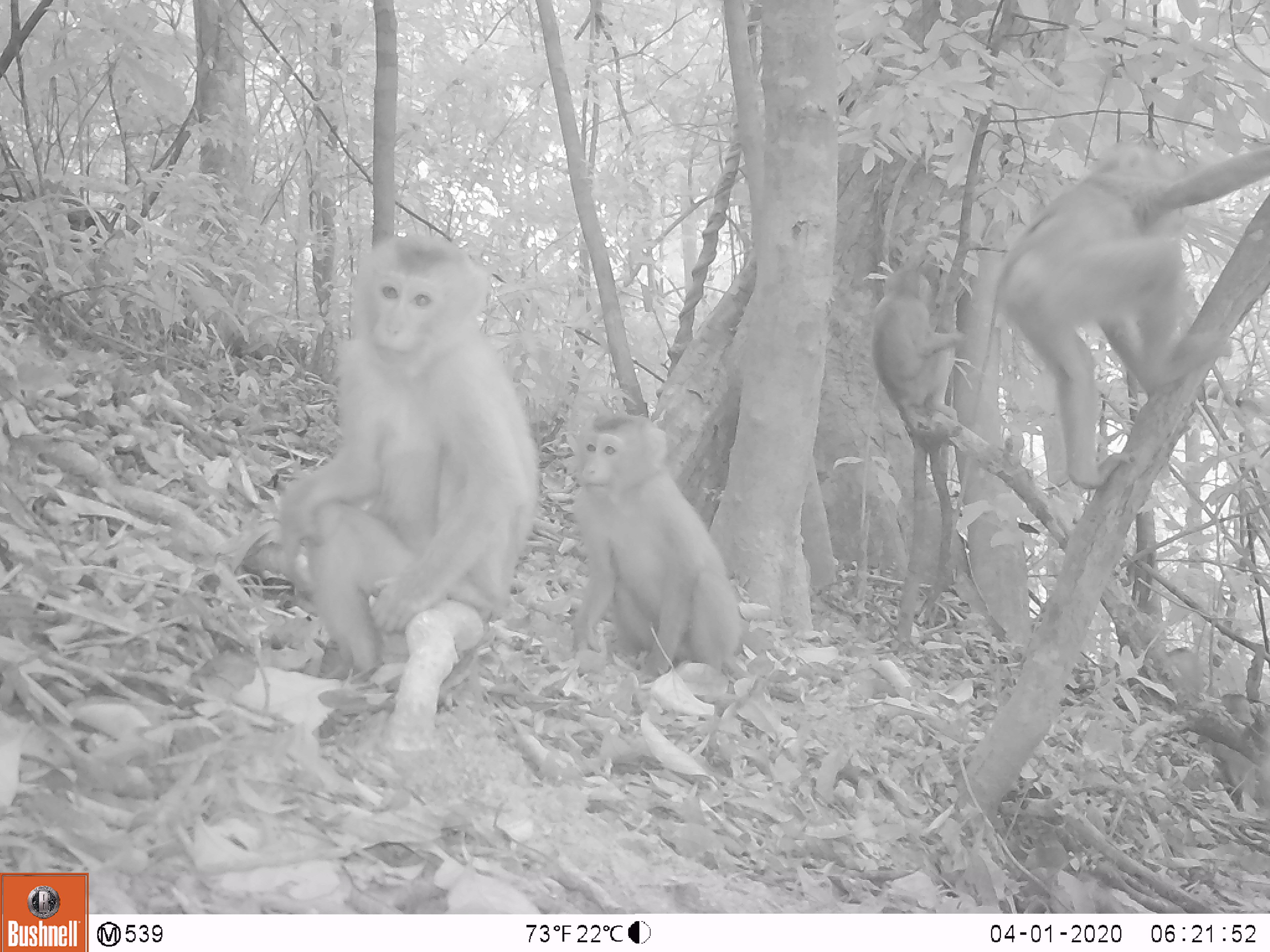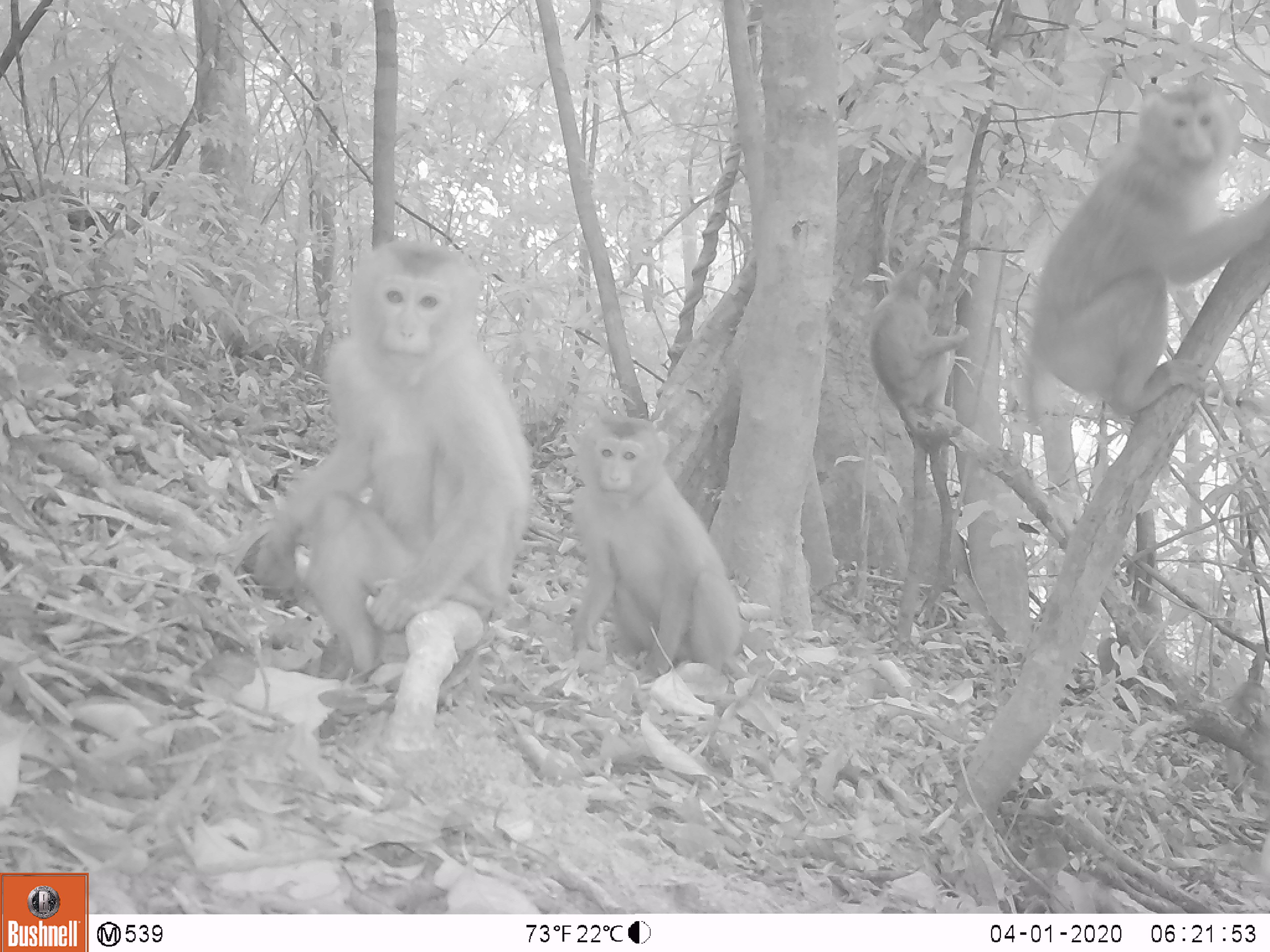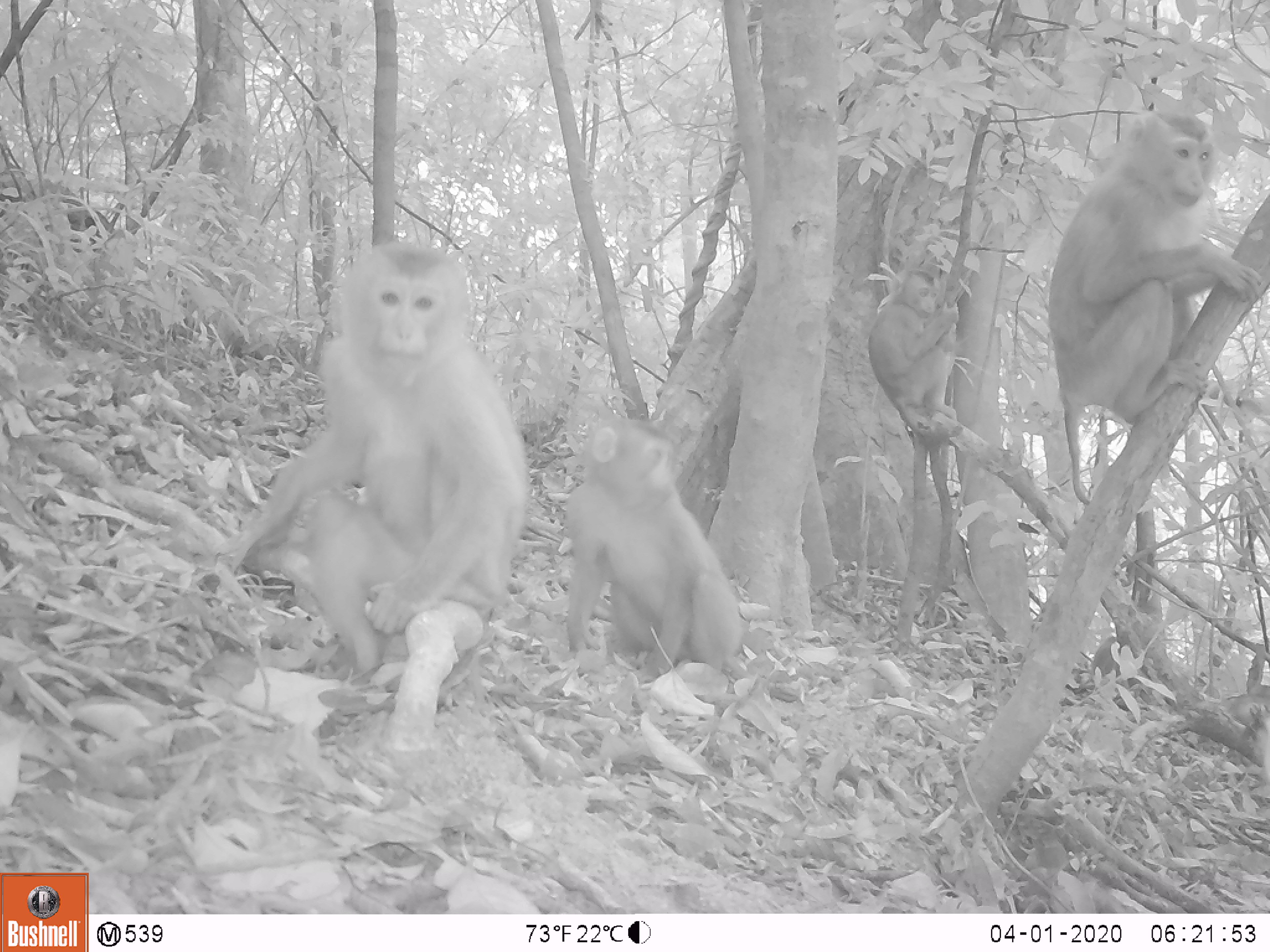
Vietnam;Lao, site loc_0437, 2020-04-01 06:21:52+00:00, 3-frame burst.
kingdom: Animalia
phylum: Chordata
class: Mammalia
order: Primates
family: Cercopithecidae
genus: Macaca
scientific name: Macaca nemestrina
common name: pig-tailed macaque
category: pig tailed macaque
Pig tailed macaque (pig-tailed macaque) (Macaca nemestrina). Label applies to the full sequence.